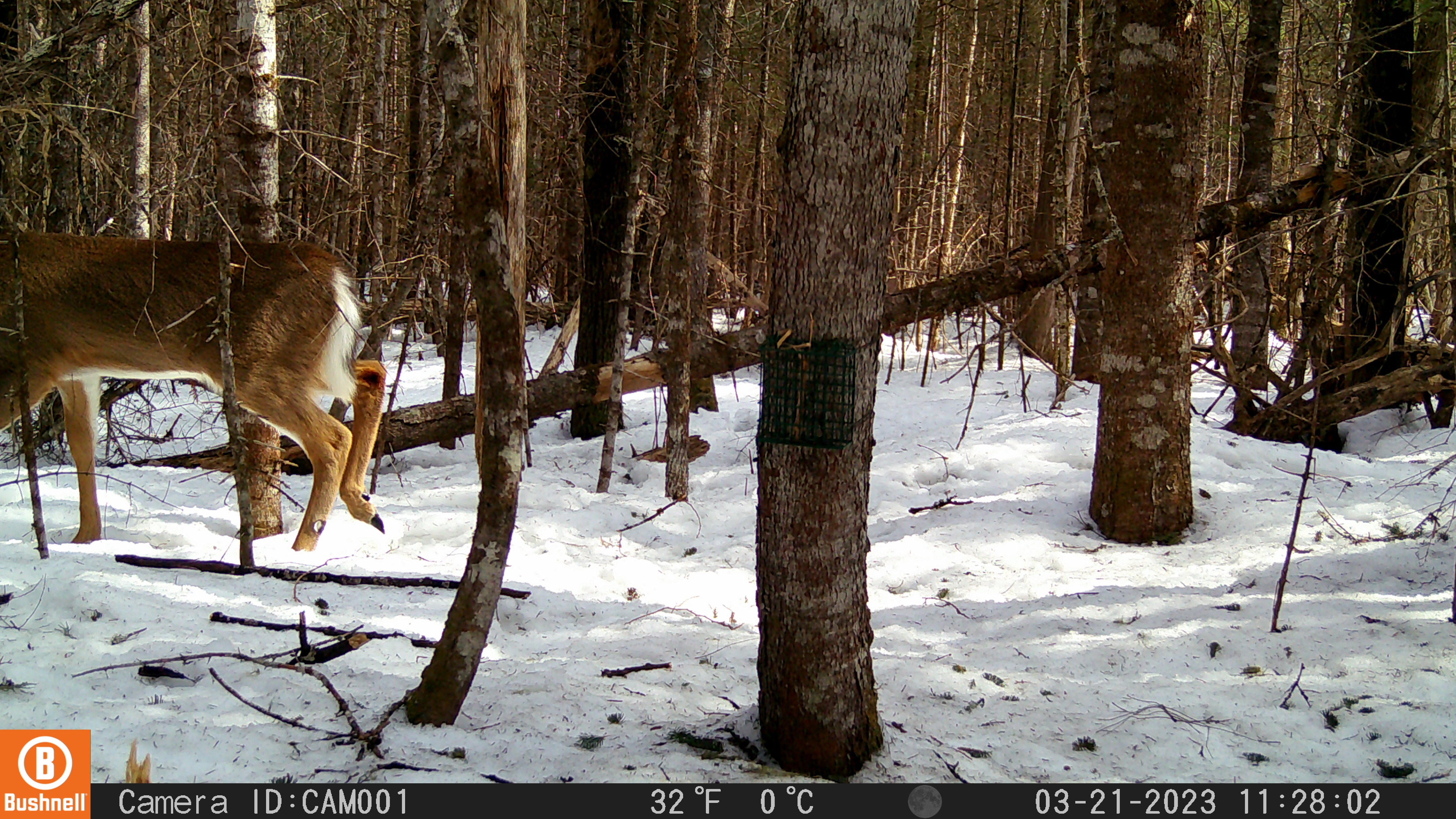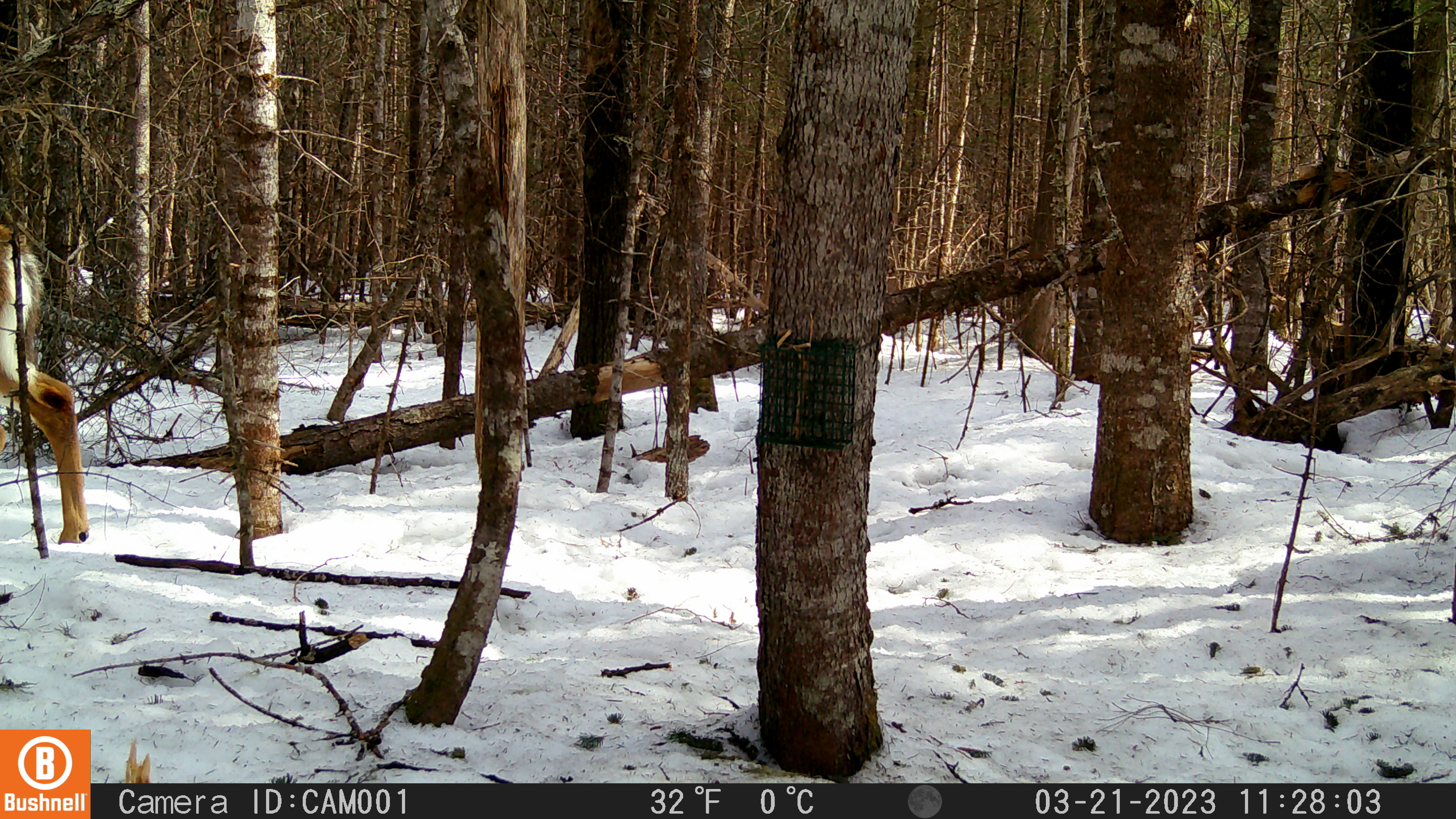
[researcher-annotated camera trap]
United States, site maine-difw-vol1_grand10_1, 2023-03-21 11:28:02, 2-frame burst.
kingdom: Animalia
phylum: Chordata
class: Mammalia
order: Artiodactyla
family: Cervidae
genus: Odocoileus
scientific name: Odocoileus virginianus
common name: white-tailed deer